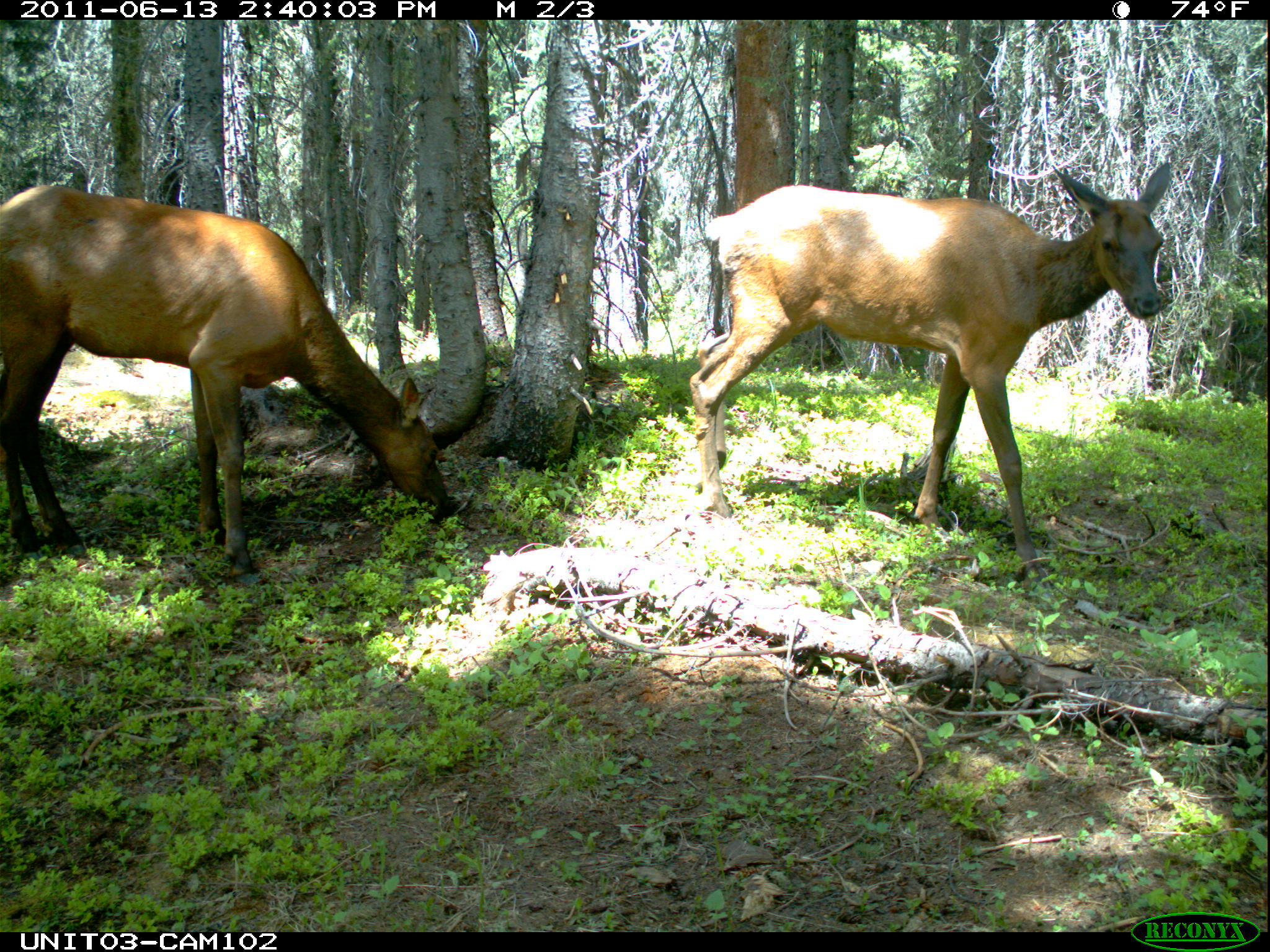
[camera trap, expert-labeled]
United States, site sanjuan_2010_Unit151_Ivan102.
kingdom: Animalia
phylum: Chordata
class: Mammalia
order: Artiodactyla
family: Cervidae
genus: Cervus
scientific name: Cervus elaphus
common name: red deer